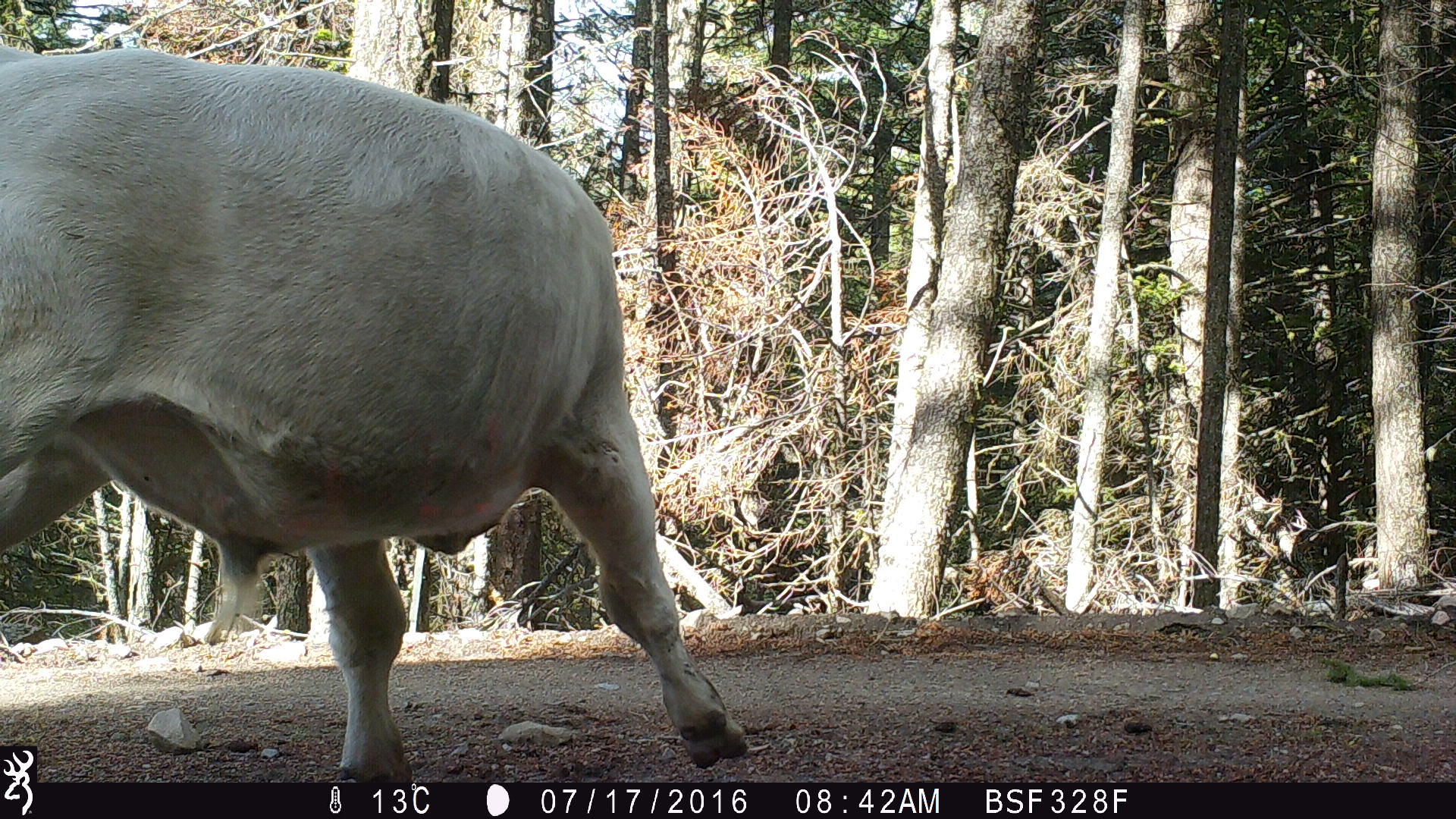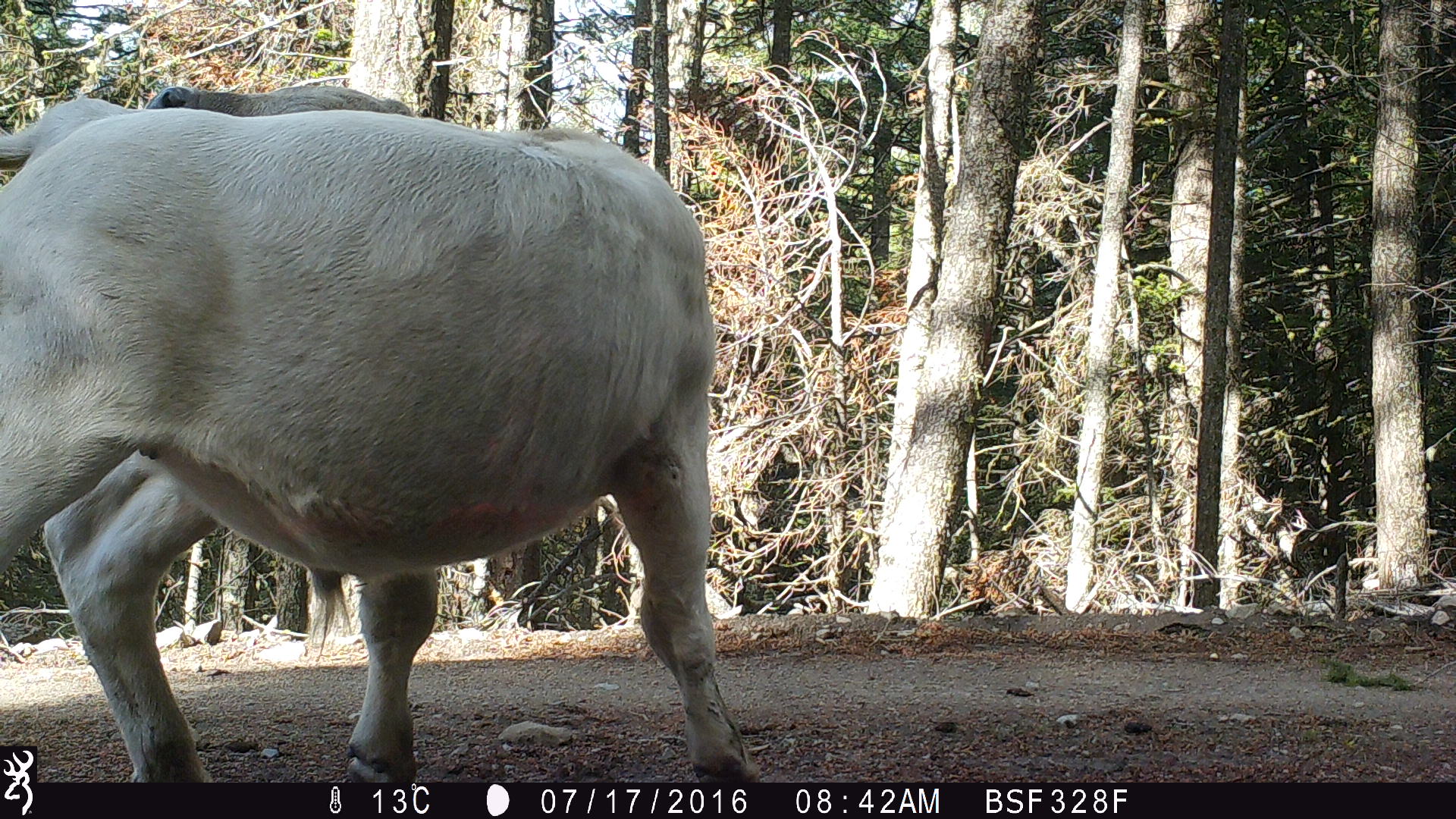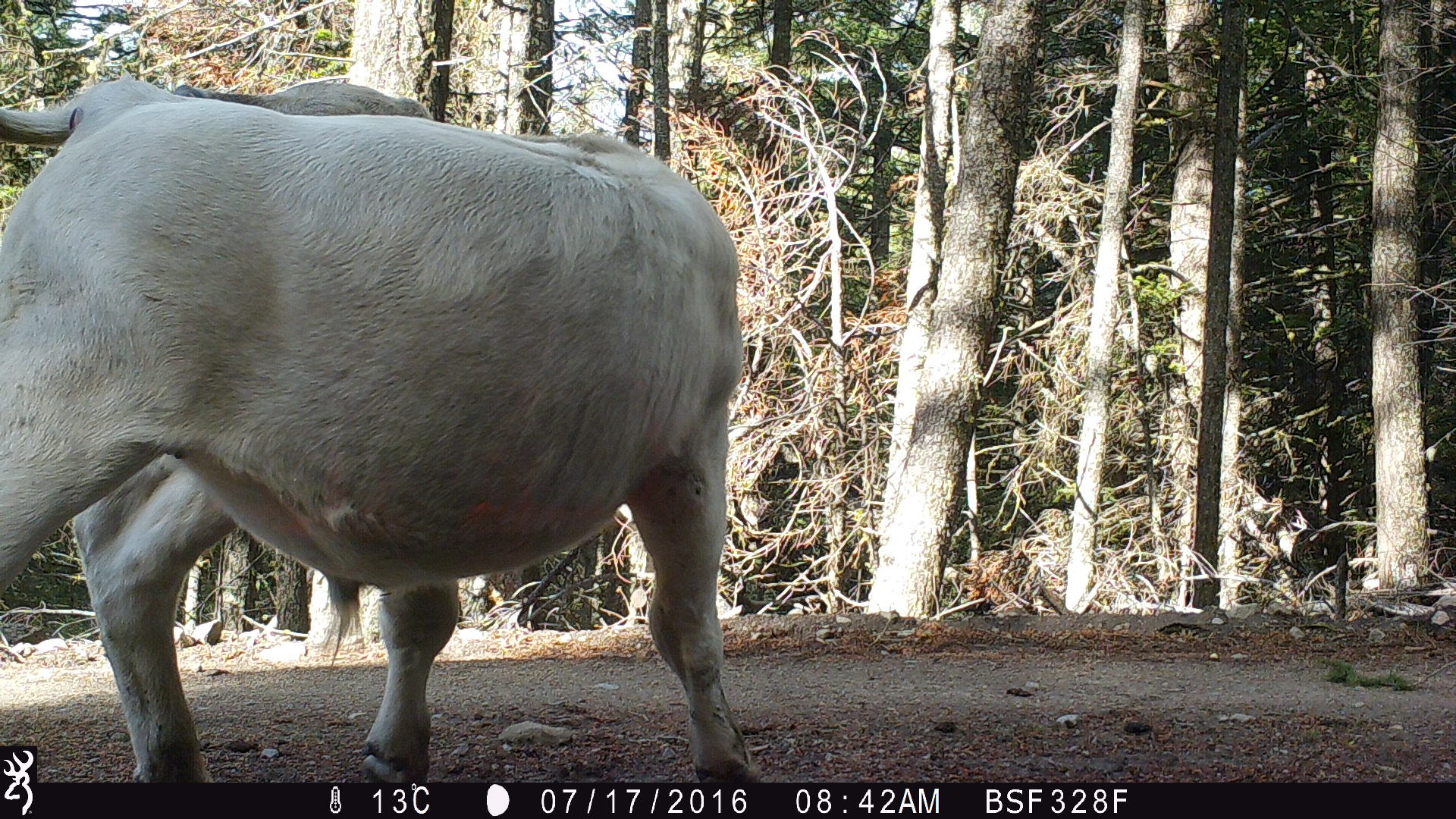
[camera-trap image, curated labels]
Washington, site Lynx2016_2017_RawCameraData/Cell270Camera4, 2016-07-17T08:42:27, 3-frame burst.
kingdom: Animalia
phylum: Chordata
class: Mammalia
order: Artiodactyla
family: Bovidae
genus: Bos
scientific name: Bos taurus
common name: domestic cattle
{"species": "domestic cattle (Bos taurus)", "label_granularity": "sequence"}